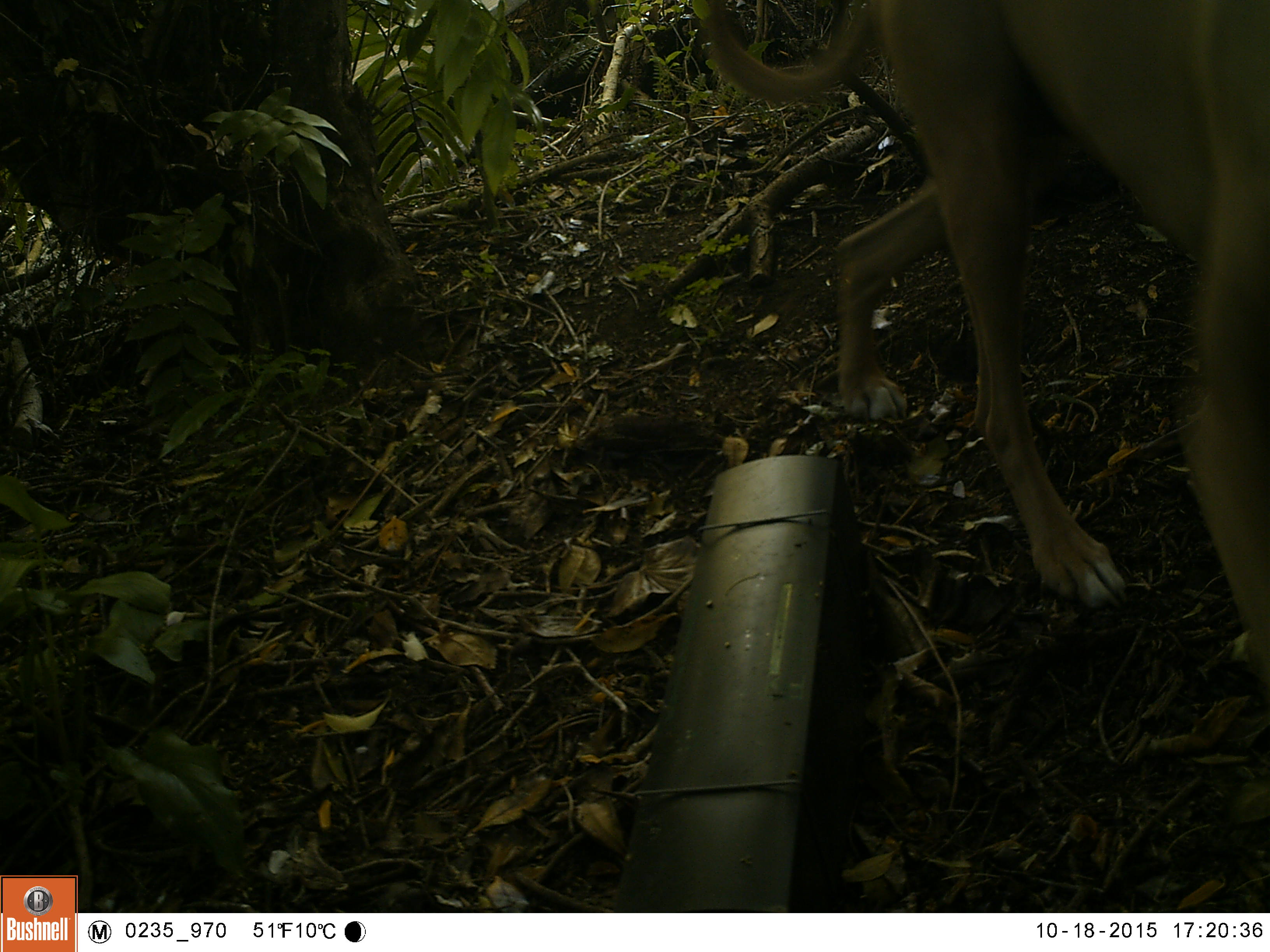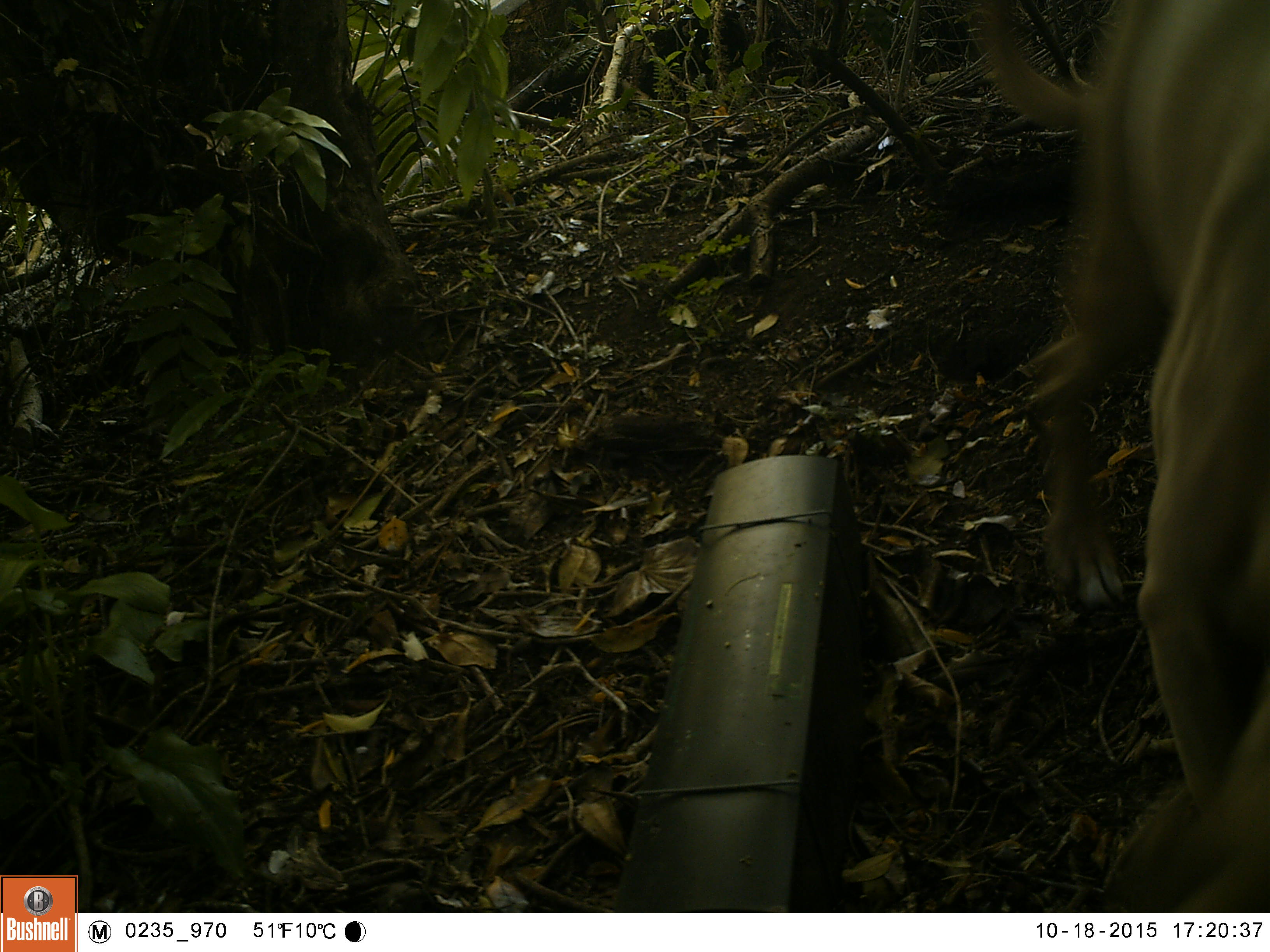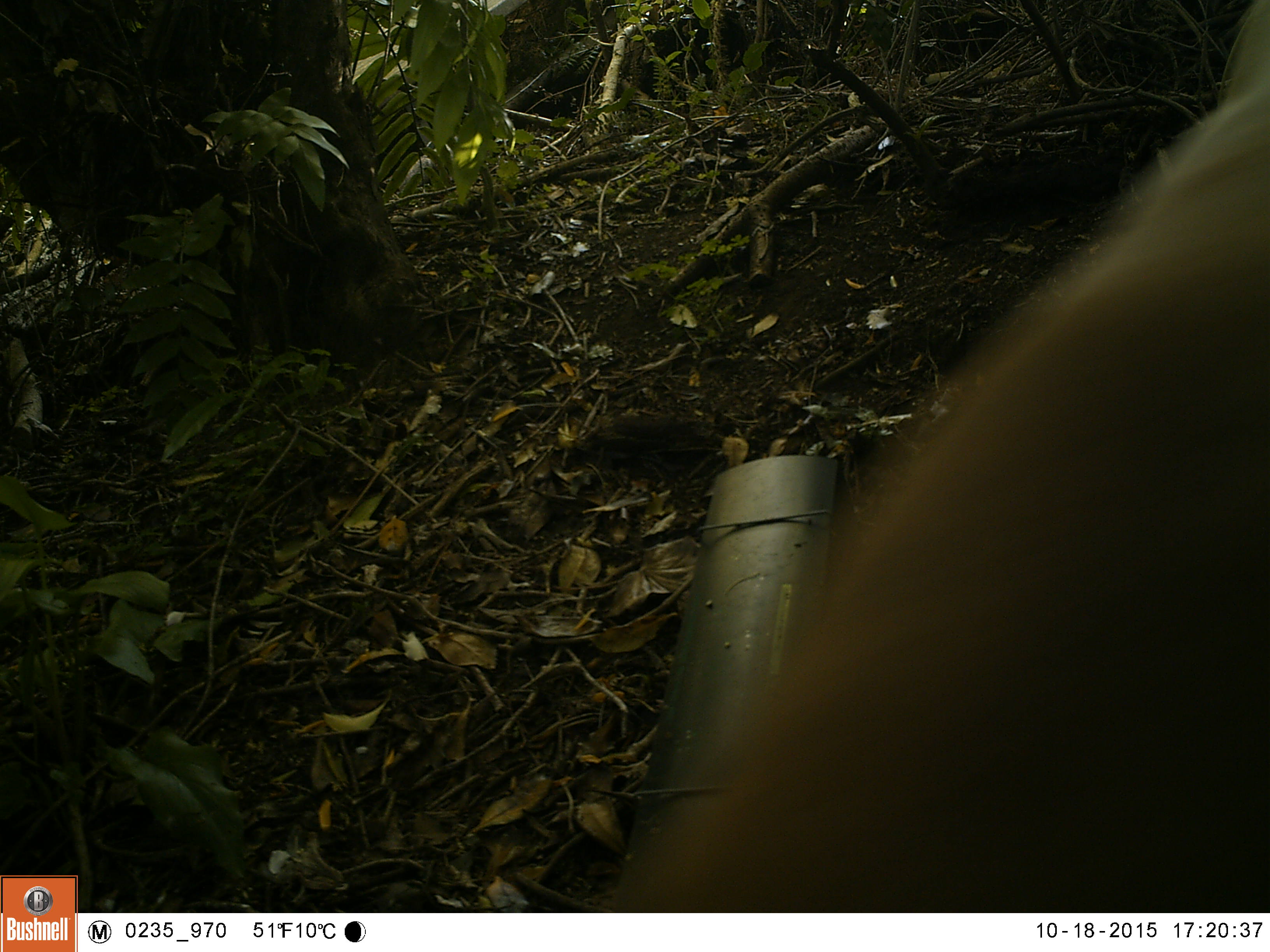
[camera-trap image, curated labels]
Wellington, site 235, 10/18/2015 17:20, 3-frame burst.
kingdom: Animalia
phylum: Chordata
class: Mammalia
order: Carnivora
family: Canidae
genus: Canis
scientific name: Canis familiaris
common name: dog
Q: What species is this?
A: Dog (Canis familiaris).